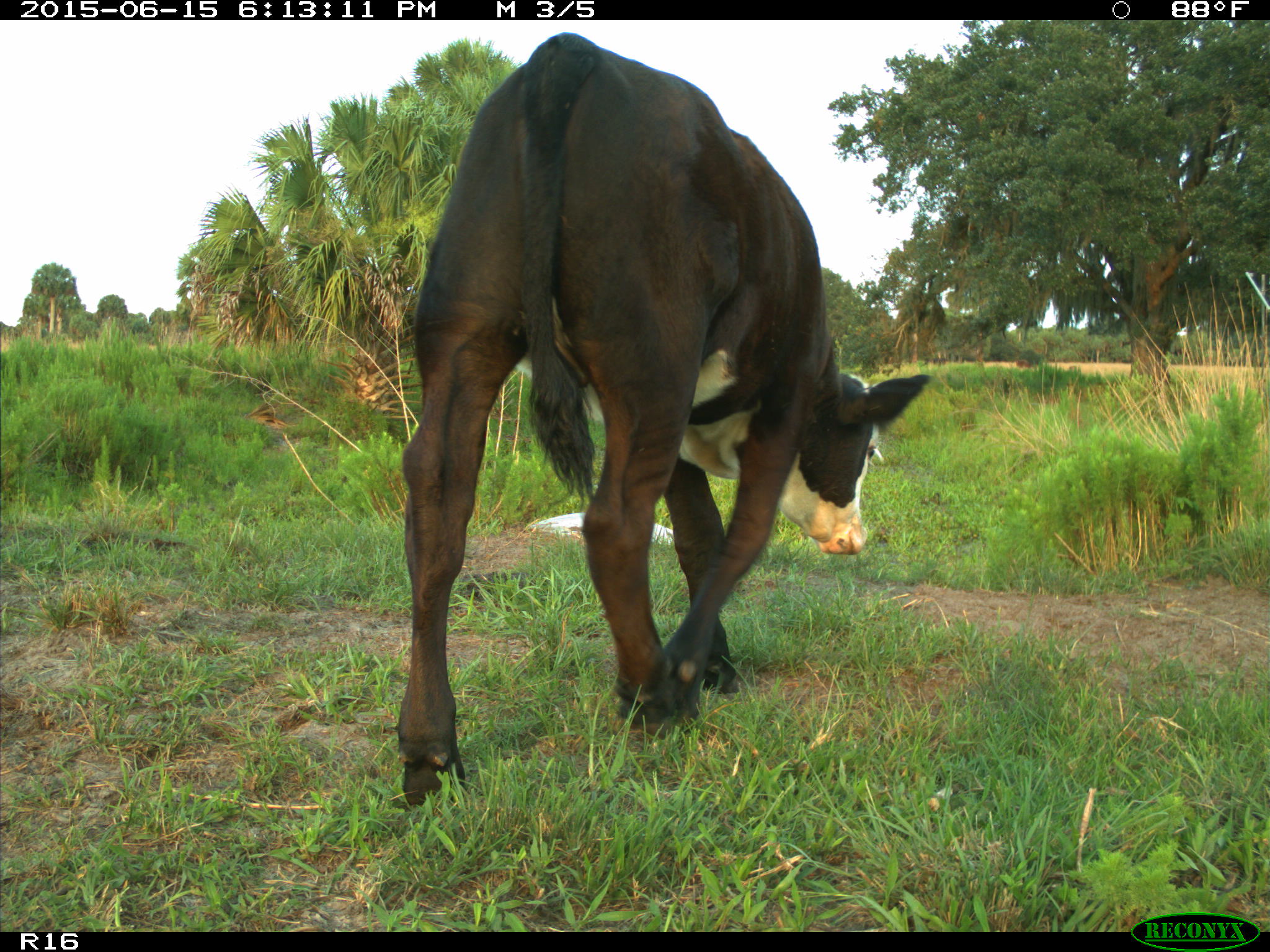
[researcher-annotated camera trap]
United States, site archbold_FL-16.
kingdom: Animalia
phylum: Chordata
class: Mammalia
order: Artiodactyla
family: Bovidae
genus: Bos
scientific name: Bos taurus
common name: domestic cow